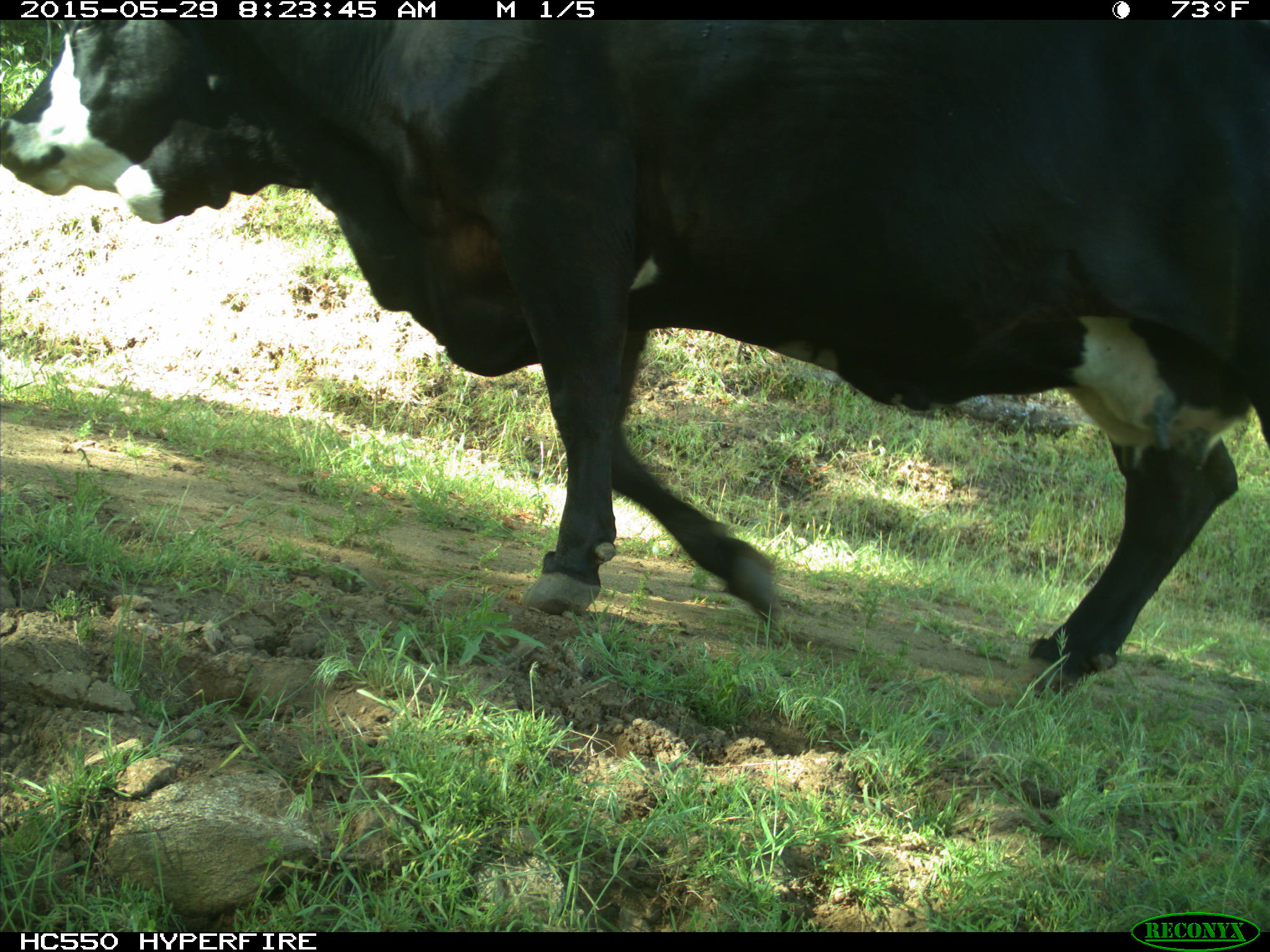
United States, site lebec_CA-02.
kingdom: Animalia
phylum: Chordata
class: Mammalia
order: Artiodactyla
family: Bovidae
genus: Bos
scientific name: Bos taurus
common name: domestic cow